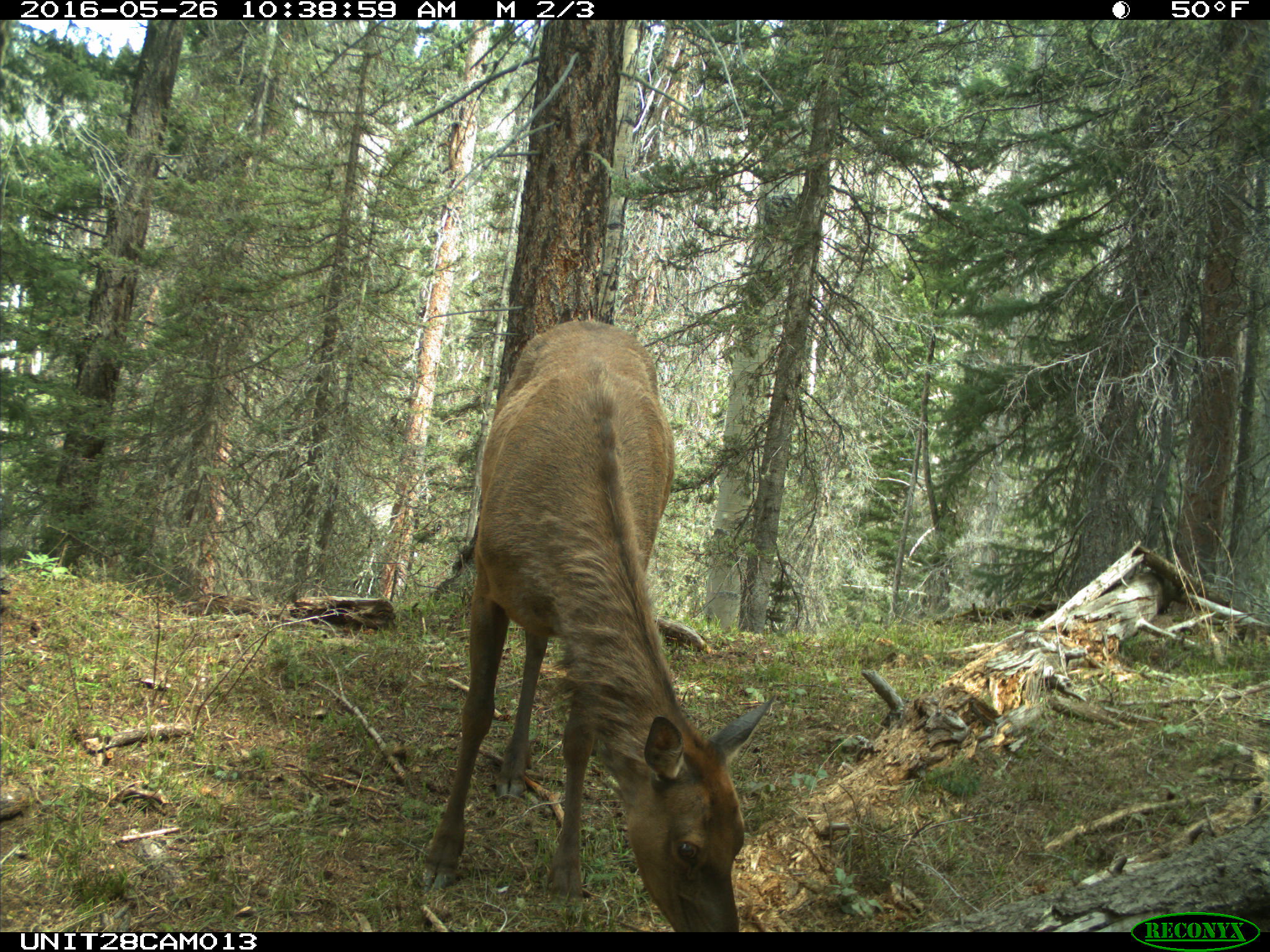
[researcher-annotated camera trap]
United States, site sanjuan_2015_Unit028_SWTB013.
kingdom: Animalia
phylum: Chordata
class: Mammalia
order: Artiodactyla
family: Cervidae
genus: Cervus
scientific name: Cervus elaphus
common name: red deer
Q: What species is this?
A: Cervus elaphus (red deer).